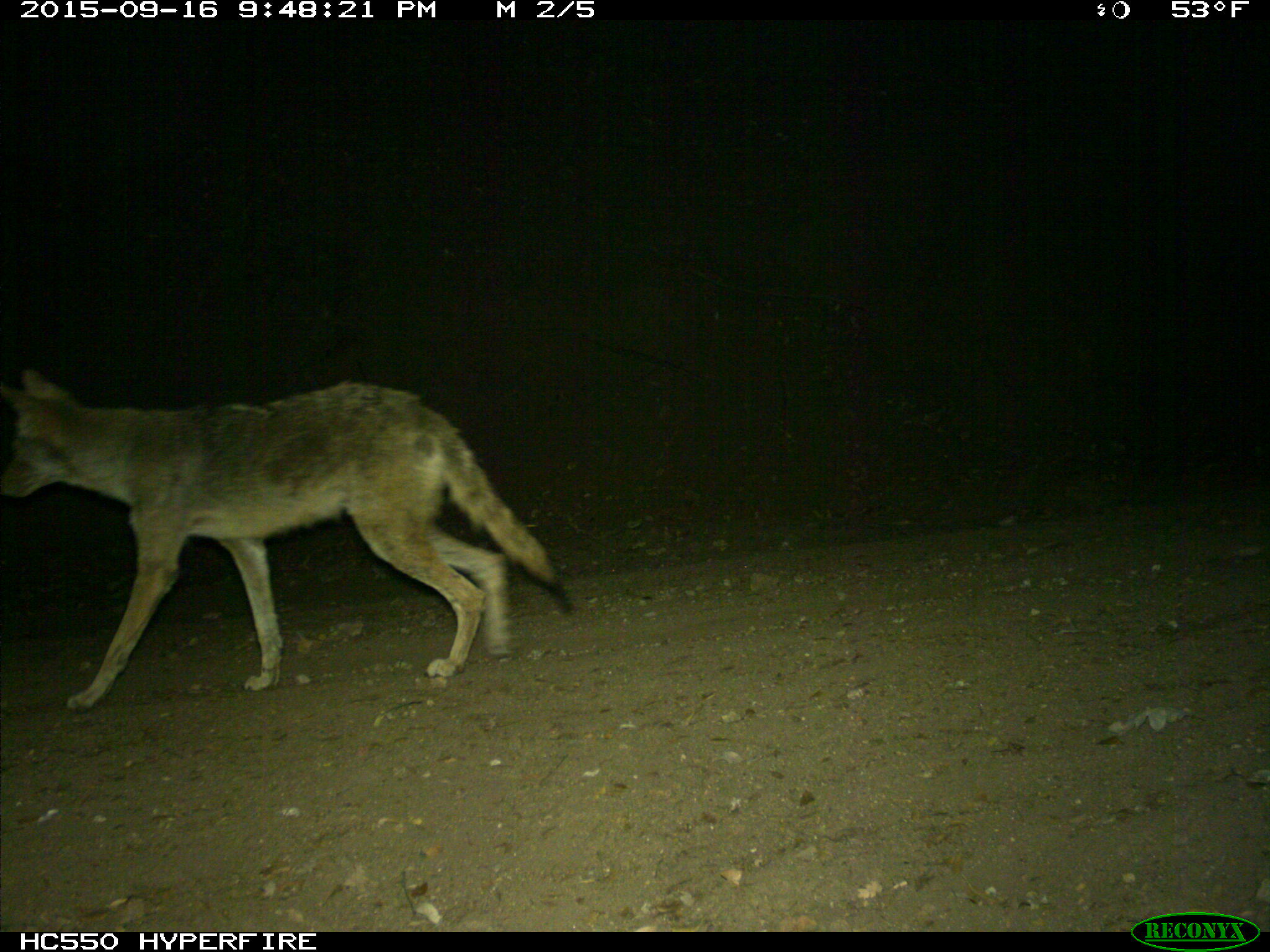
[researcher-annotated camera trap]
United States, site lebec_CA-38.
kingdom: Animalia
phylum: Chordata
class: Mammalia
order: Carnivora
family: Canidae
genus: Canis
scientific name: Canis latrans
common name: coyote